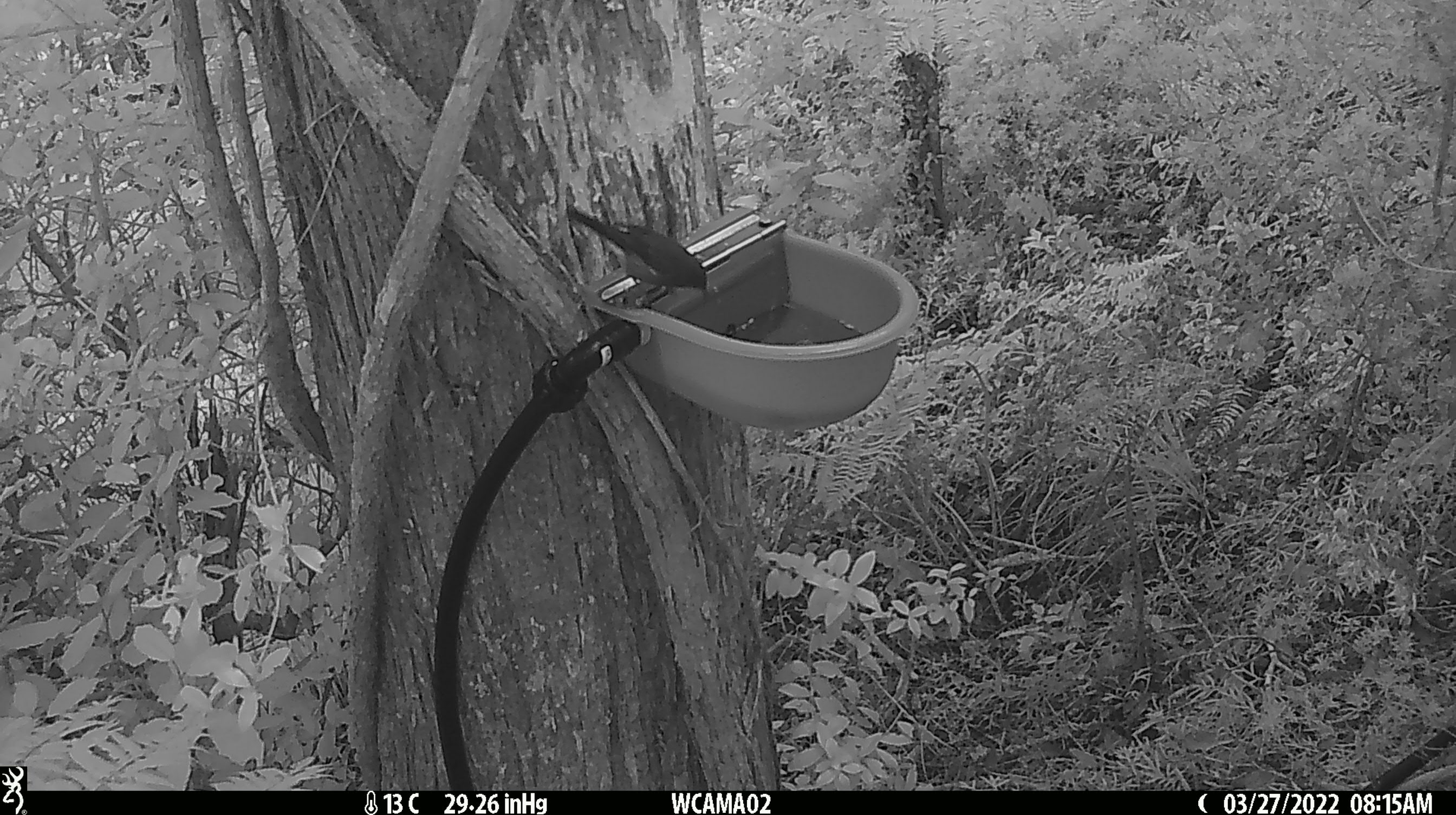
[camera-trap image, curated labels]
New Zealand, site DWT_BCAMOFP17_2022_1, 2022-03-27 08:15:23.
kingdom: Animalia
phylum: Chordata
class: Aves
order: Passeriformes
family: Meliphagidae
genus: Anthornis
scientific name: Anthornis melanura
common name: new zealand bellbird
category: bellbird